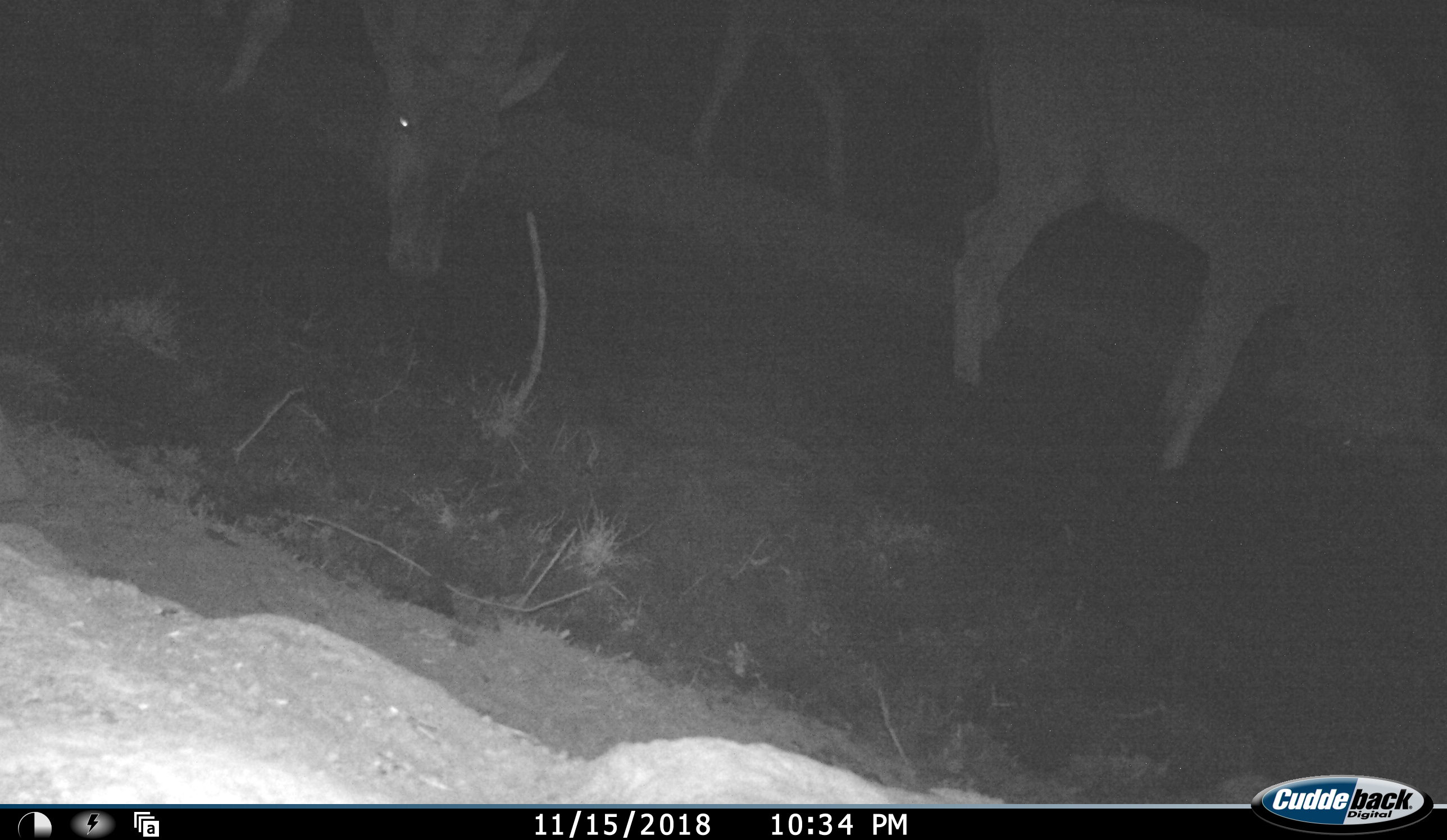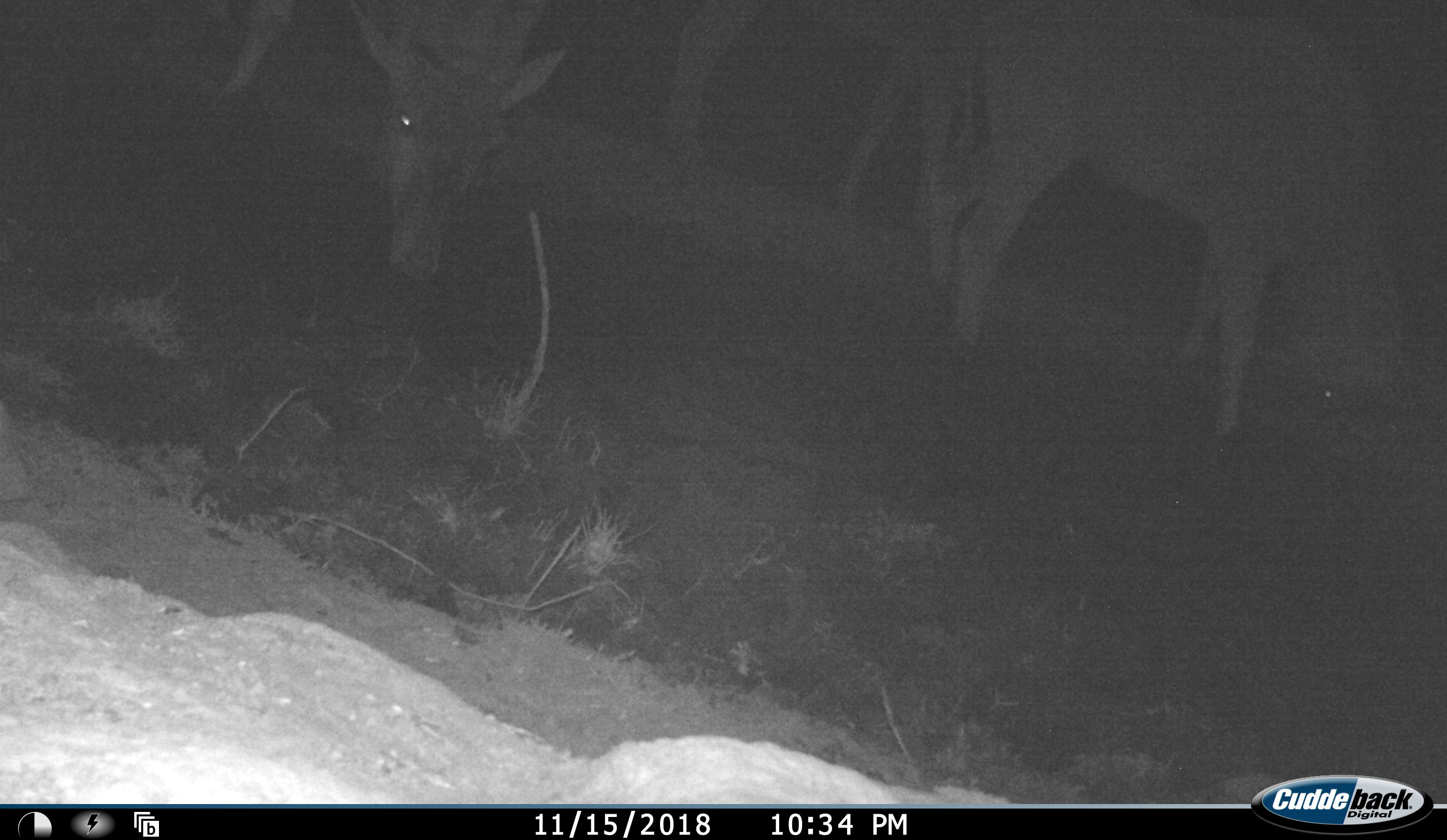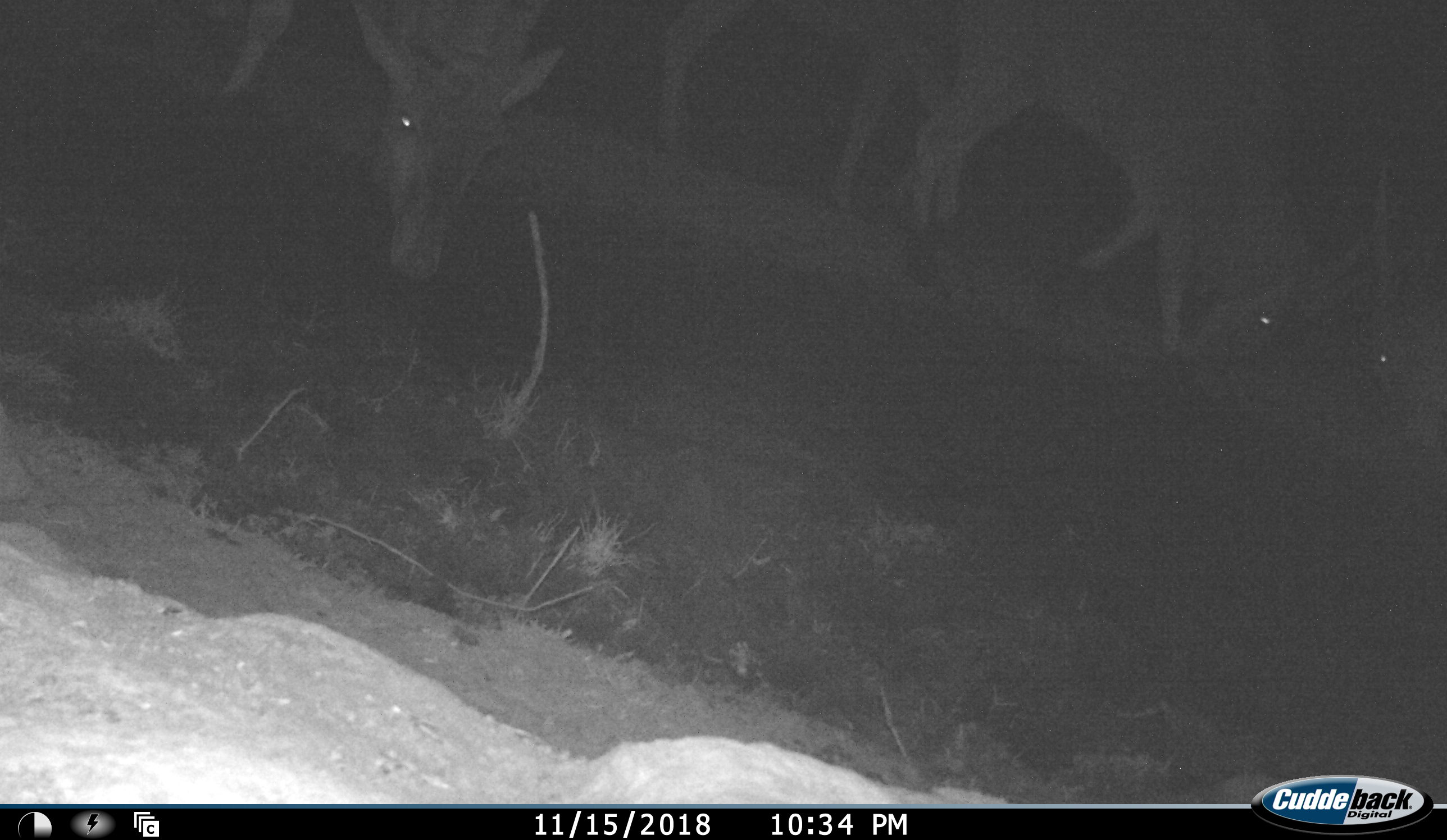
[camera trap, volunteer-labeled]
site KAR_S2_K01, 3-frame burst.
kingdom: Animalia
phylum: Chordata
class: Mammalia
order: Artiodactyla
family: Bovidae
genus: Tragelaphus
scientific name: Tragelaphus oryx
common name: eland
Eland (Tragelaphus oryx), count 4. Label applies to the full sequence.